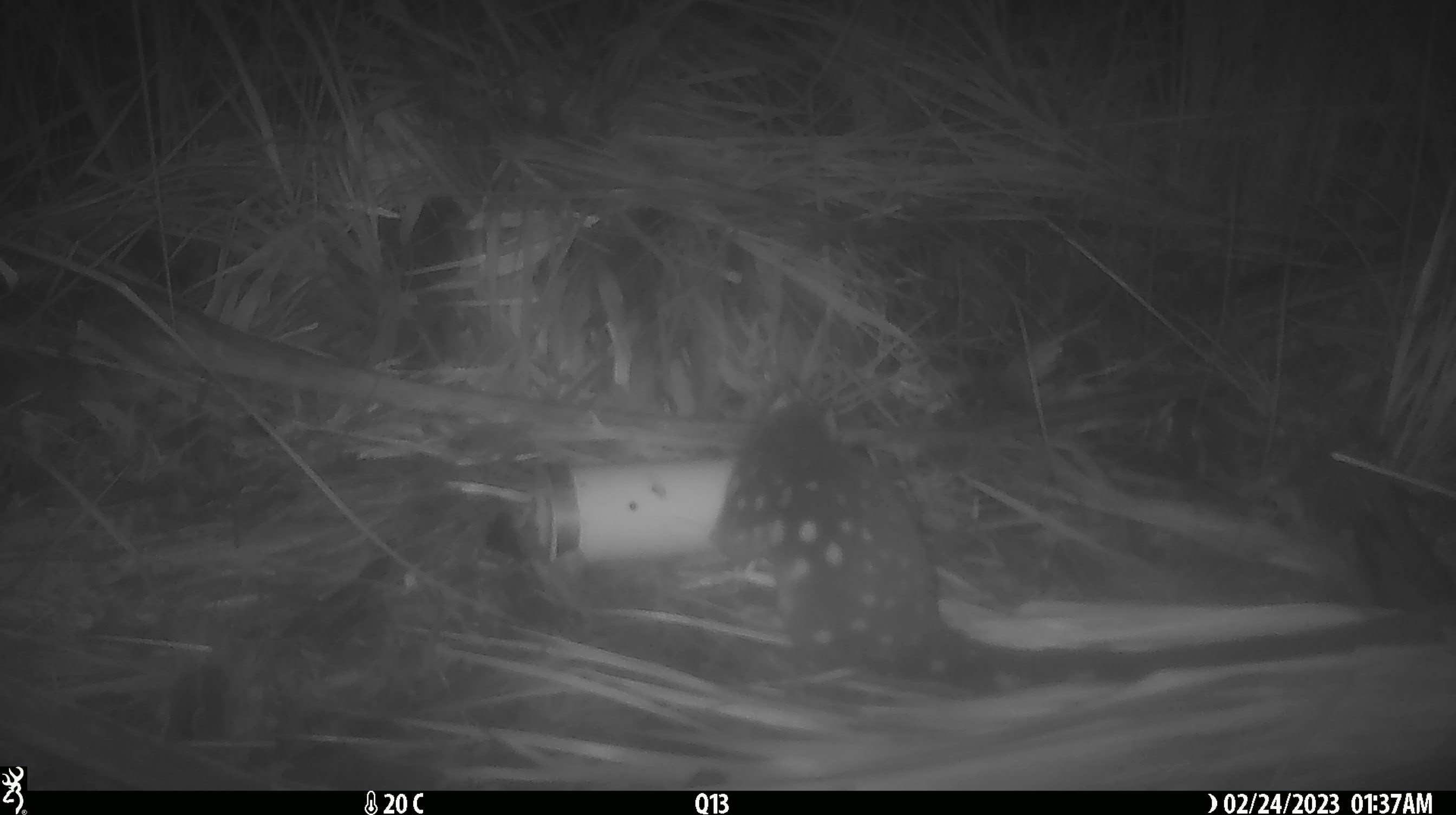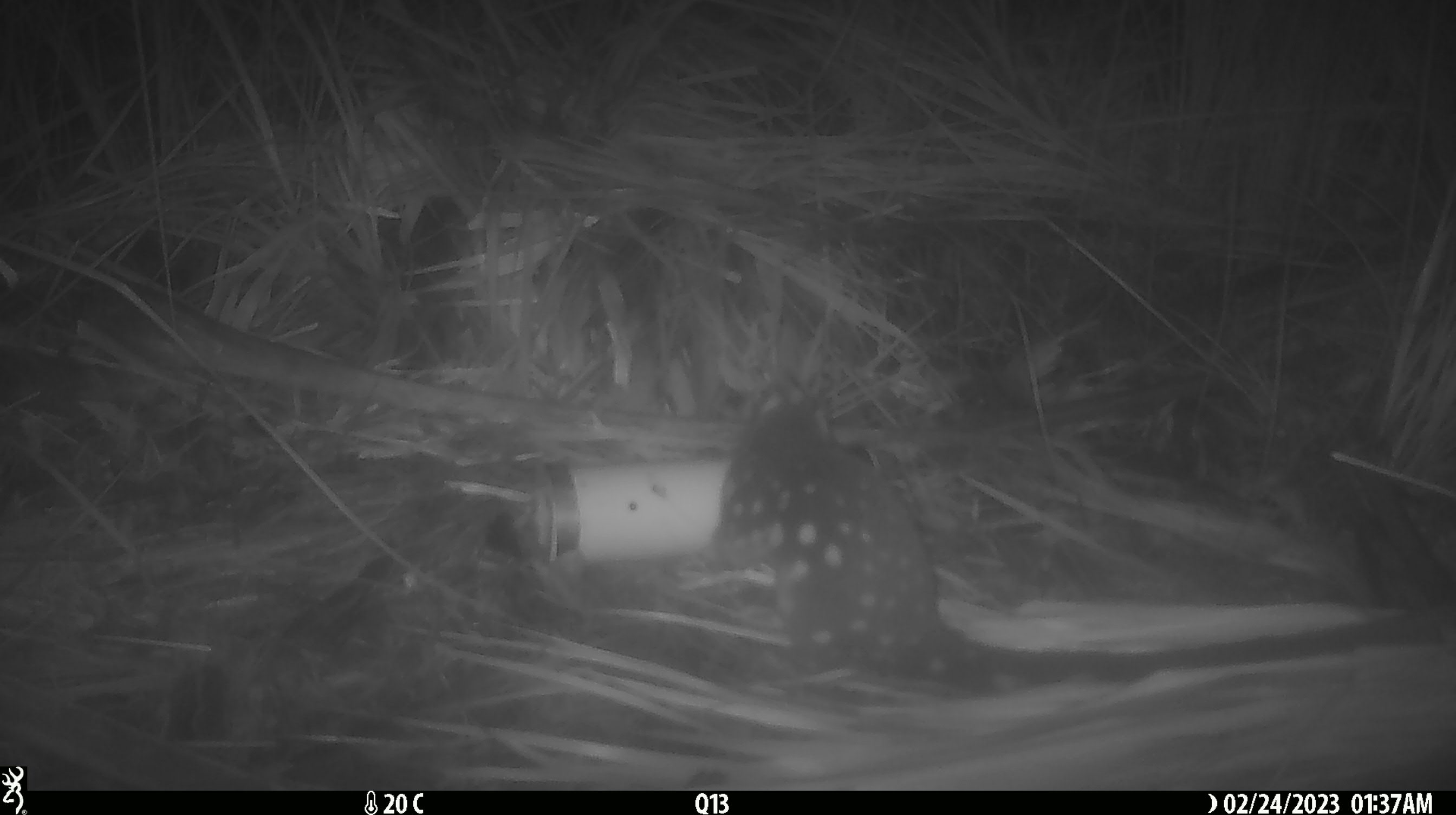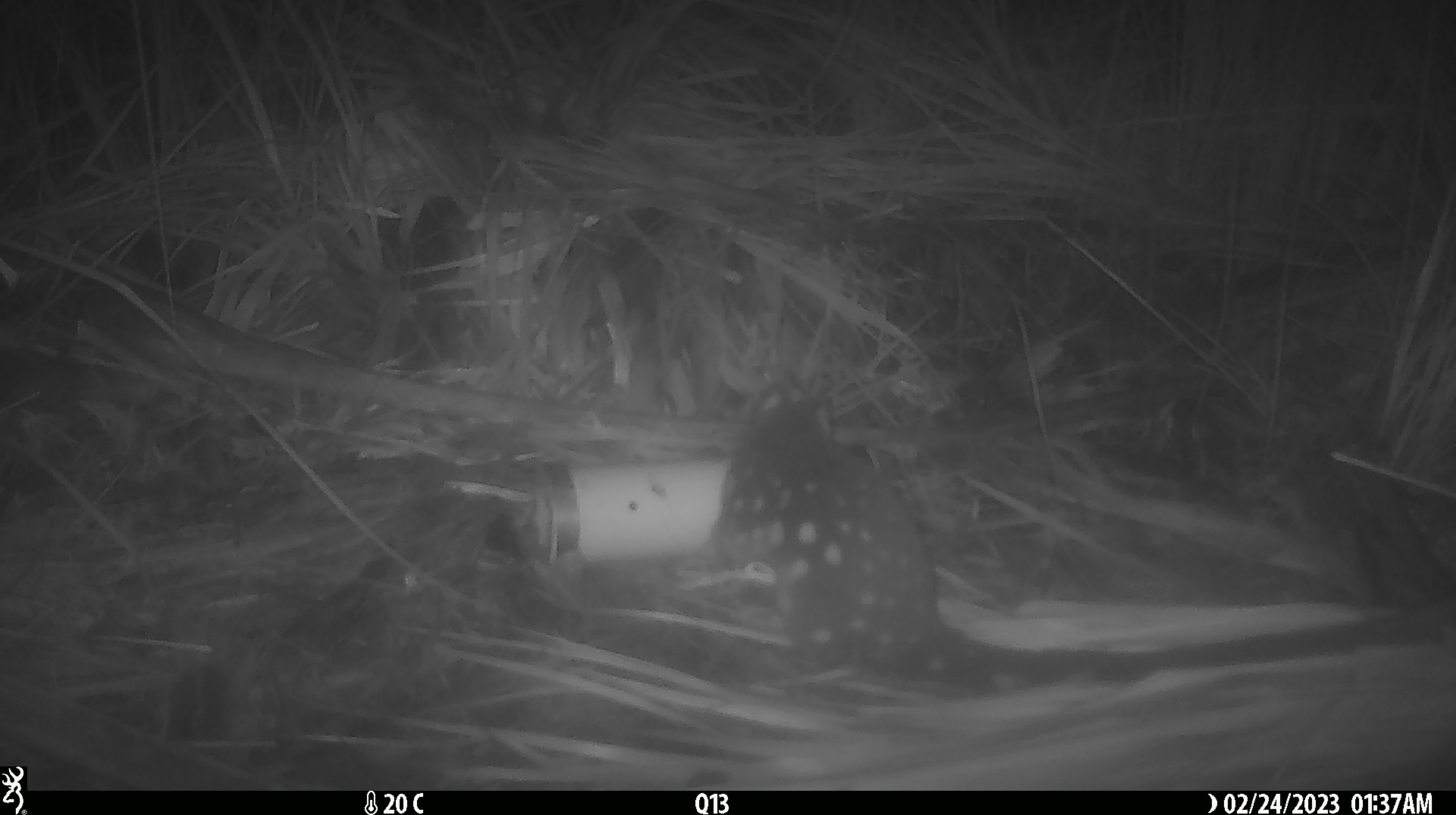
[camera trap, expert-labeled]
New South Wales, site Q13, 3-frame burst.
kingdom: Animalia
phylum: Chordata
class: Mammalia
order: Dasyuromorphia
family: Dasyuridae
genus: Dasyurus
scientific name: Dasyurus maculatus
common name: spotted-tailed quoll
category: quoll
Quoll (spotted-tailed quoll) (Dasyurus maculatus).